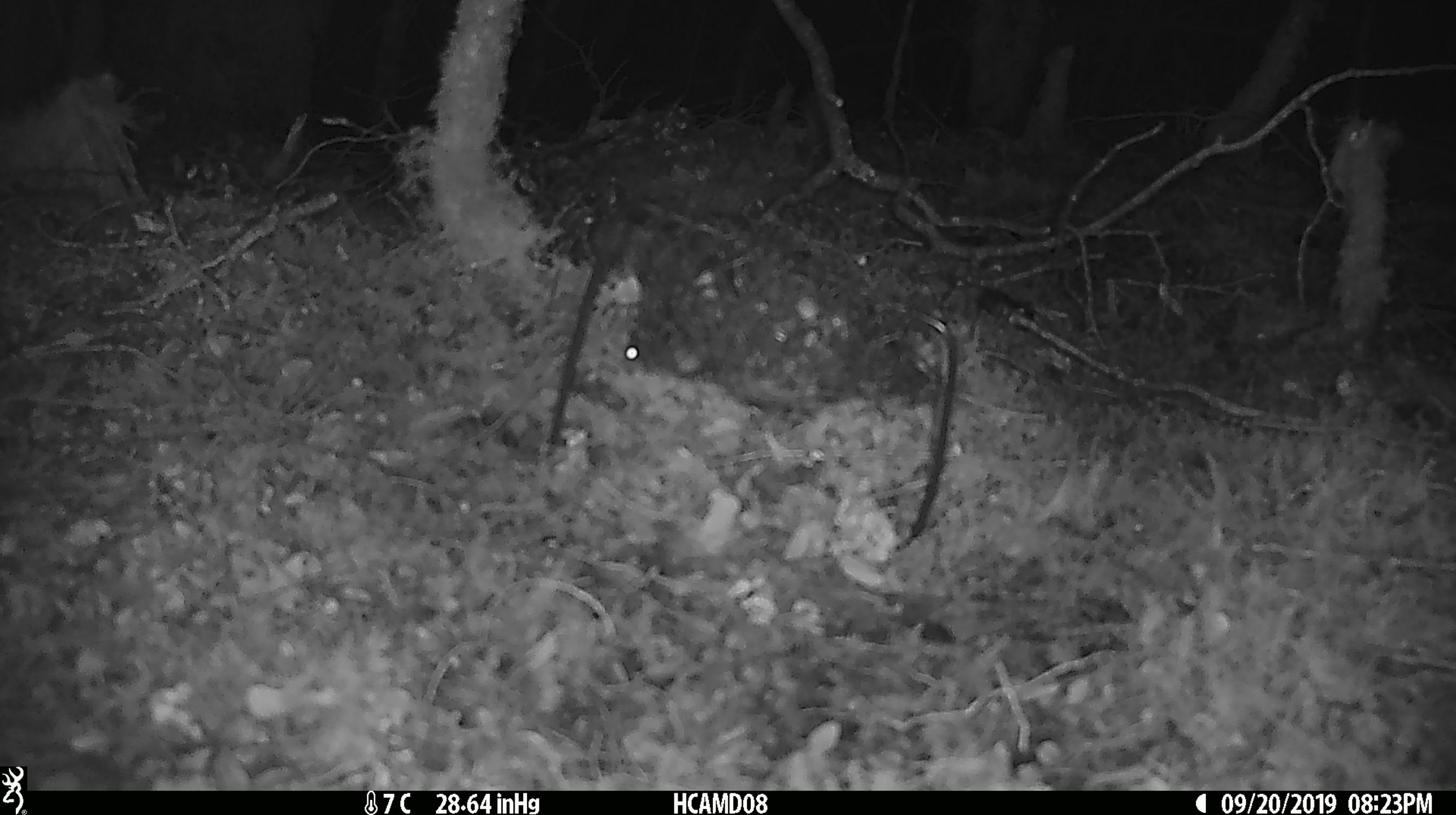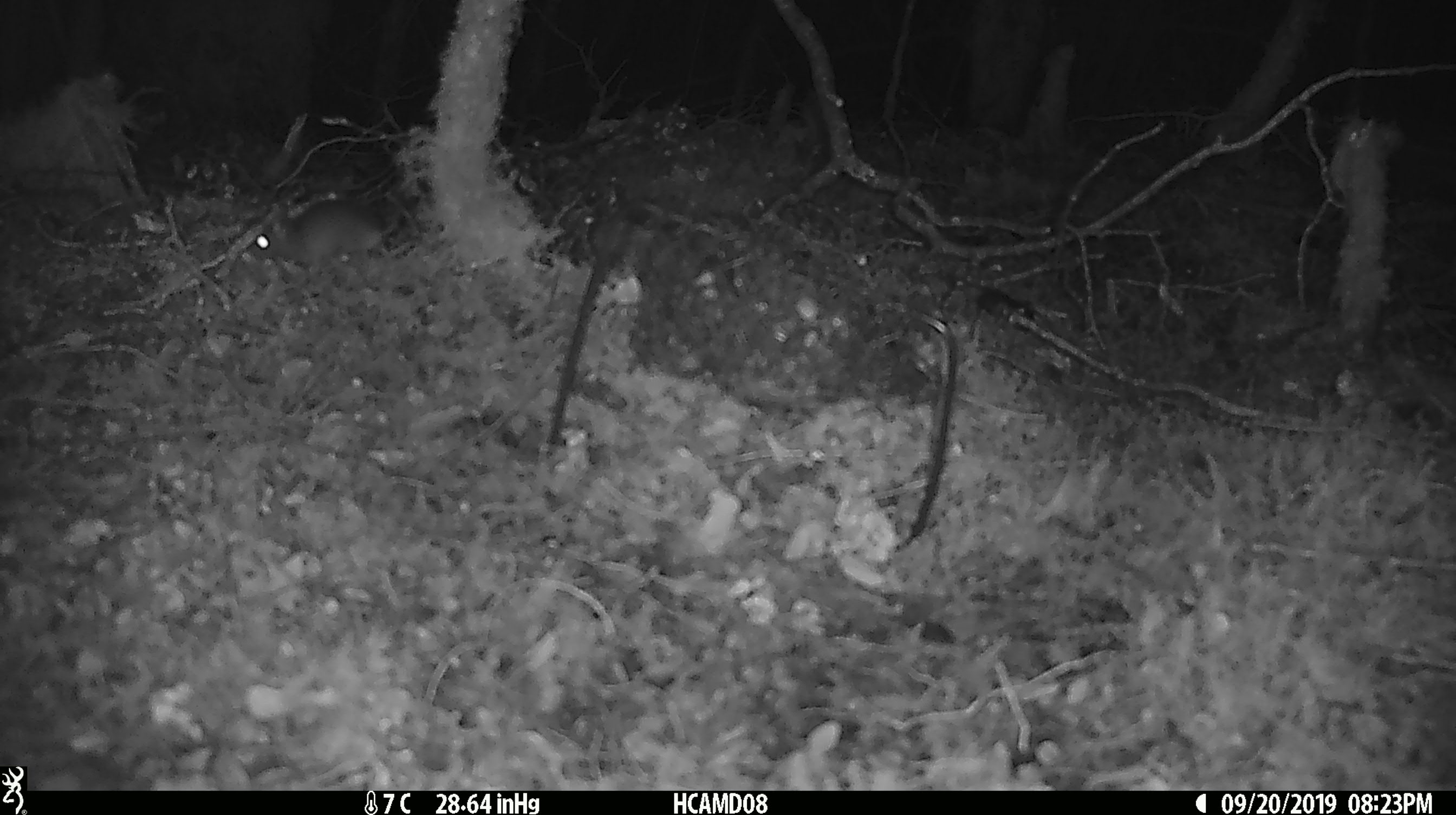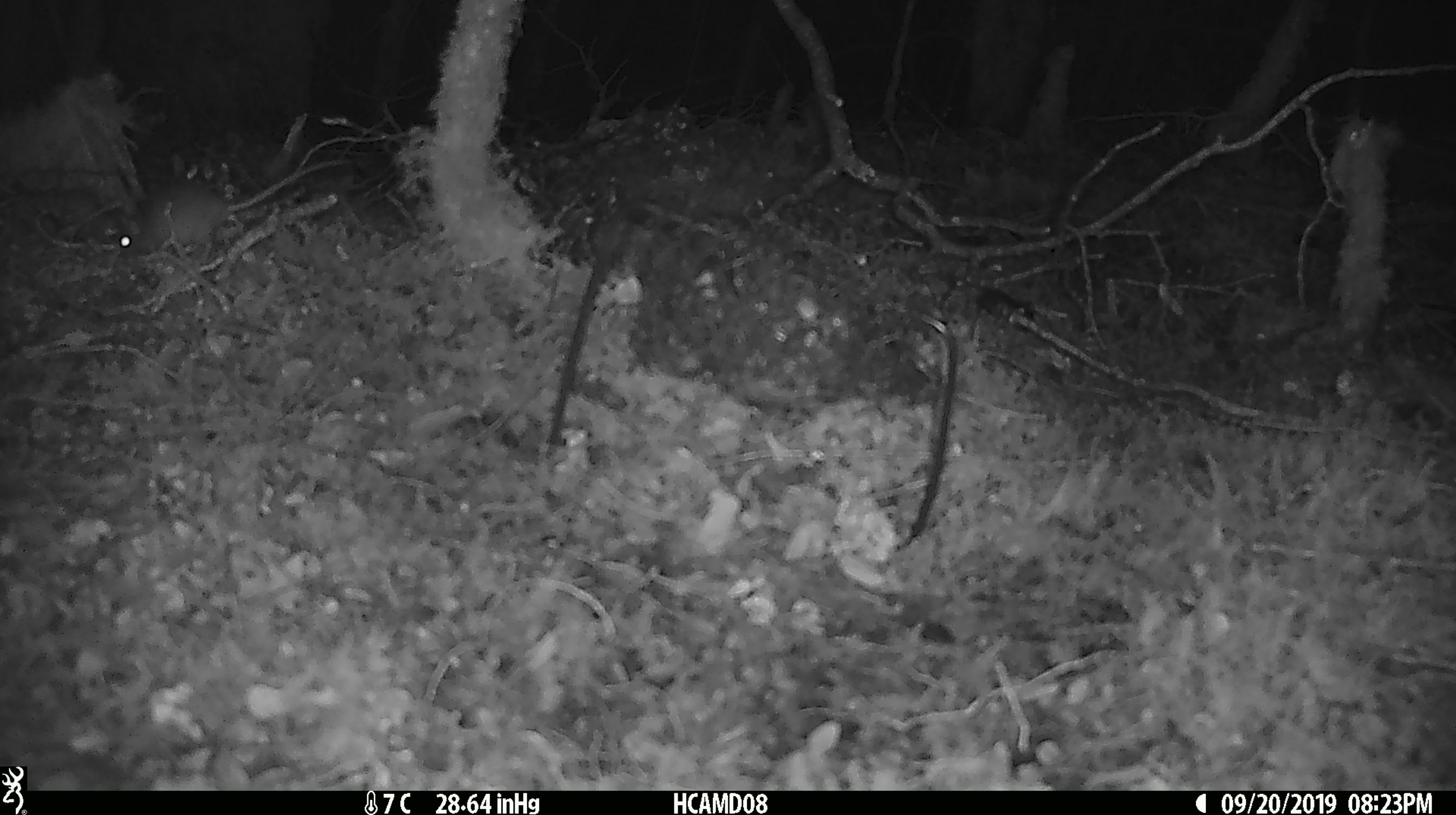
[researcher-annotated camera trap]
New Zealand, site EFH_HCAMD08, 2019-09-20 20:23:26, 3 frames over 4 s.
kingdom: Animalia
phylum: Chordata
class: Mammalia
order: Rodentia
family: Muridae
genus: Mus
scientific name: Mus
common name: mouse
Mouse (Mus).